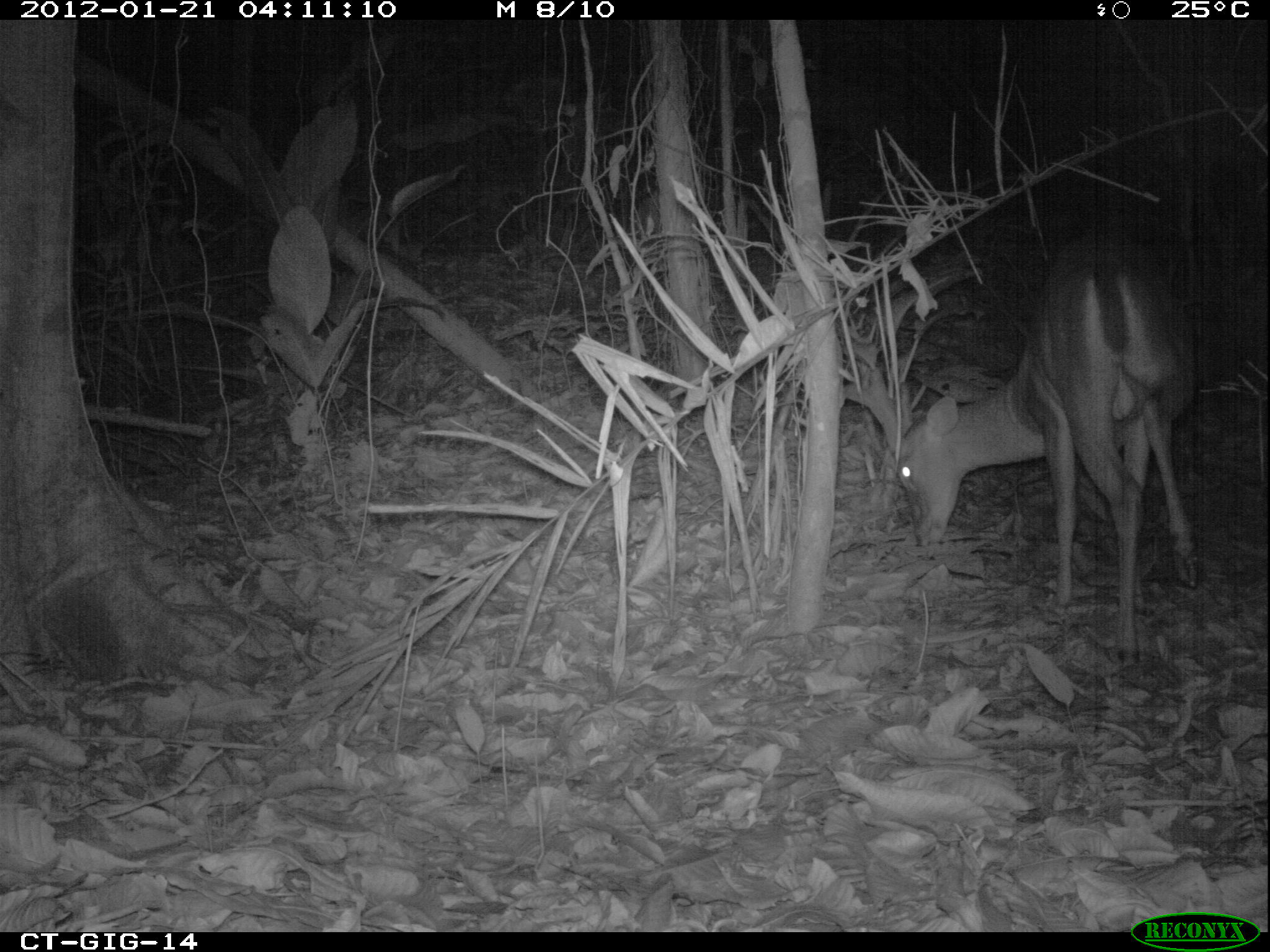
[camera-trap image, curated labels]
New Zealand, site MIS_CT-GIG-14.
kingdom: Animalia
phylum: Chordata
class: Mammalia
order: Artiodactyla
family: Cervidae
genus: Odocoileus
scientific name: Odocoileus virginianus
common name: white-tailed deer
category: white tailed deer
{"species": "white tailed deer (white-tailed deer) (Odocoileus virginianus)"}